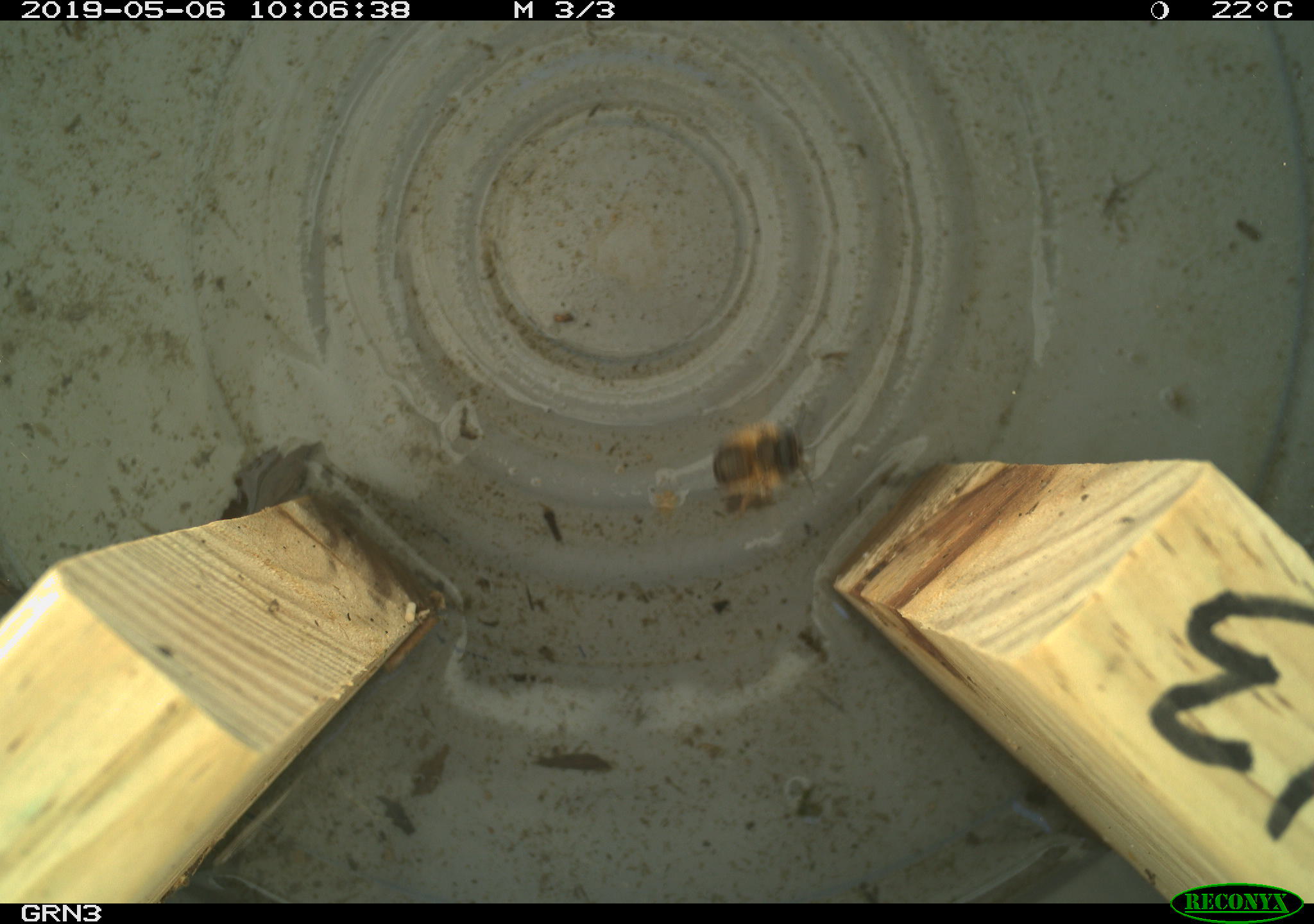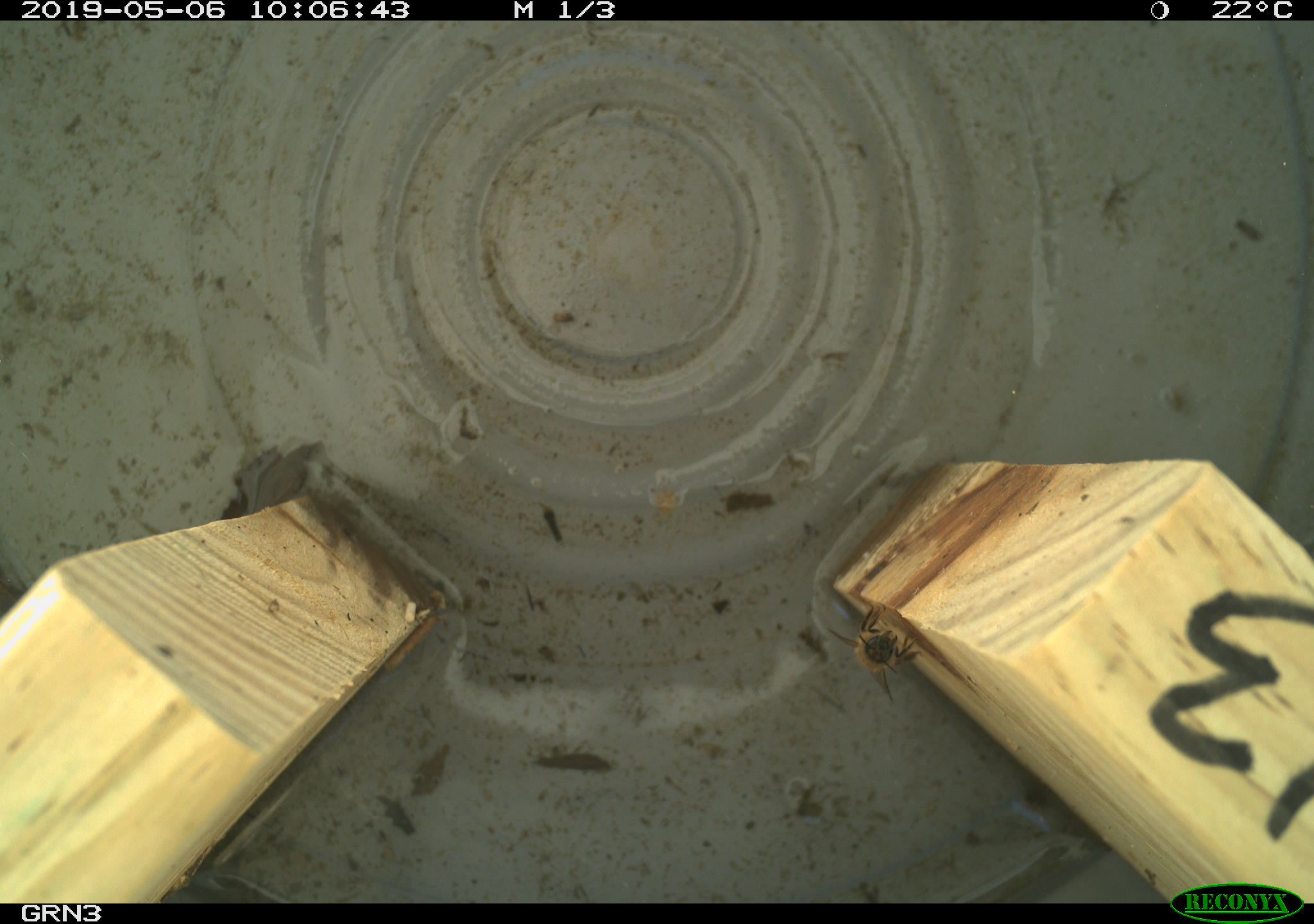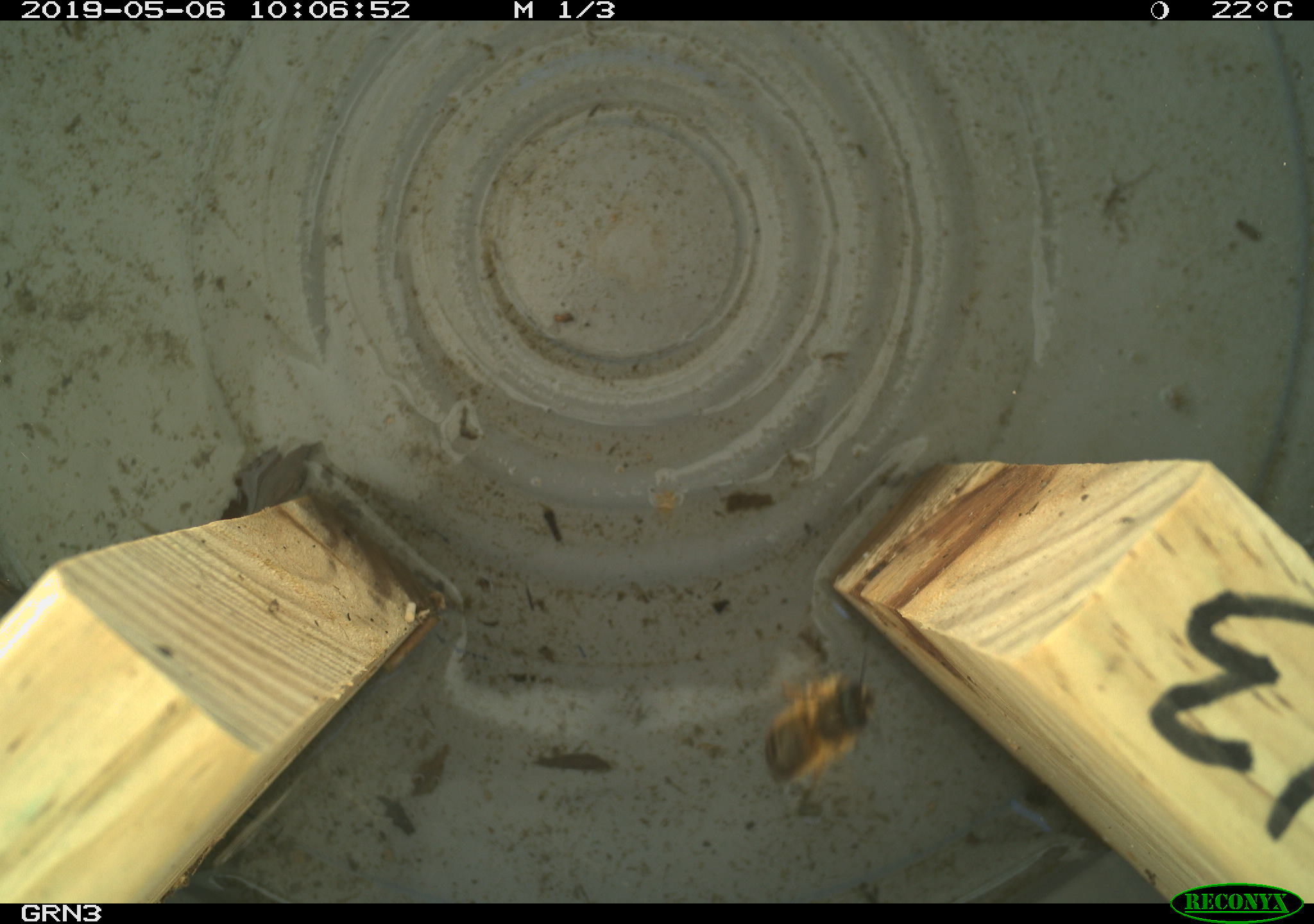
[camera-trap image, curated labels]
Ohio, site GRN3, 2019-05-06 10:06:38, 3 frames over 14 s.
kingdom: Animalia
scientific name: Animalia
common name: animal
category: invertebrate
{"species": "invertebrate (animal) (Animalia)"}